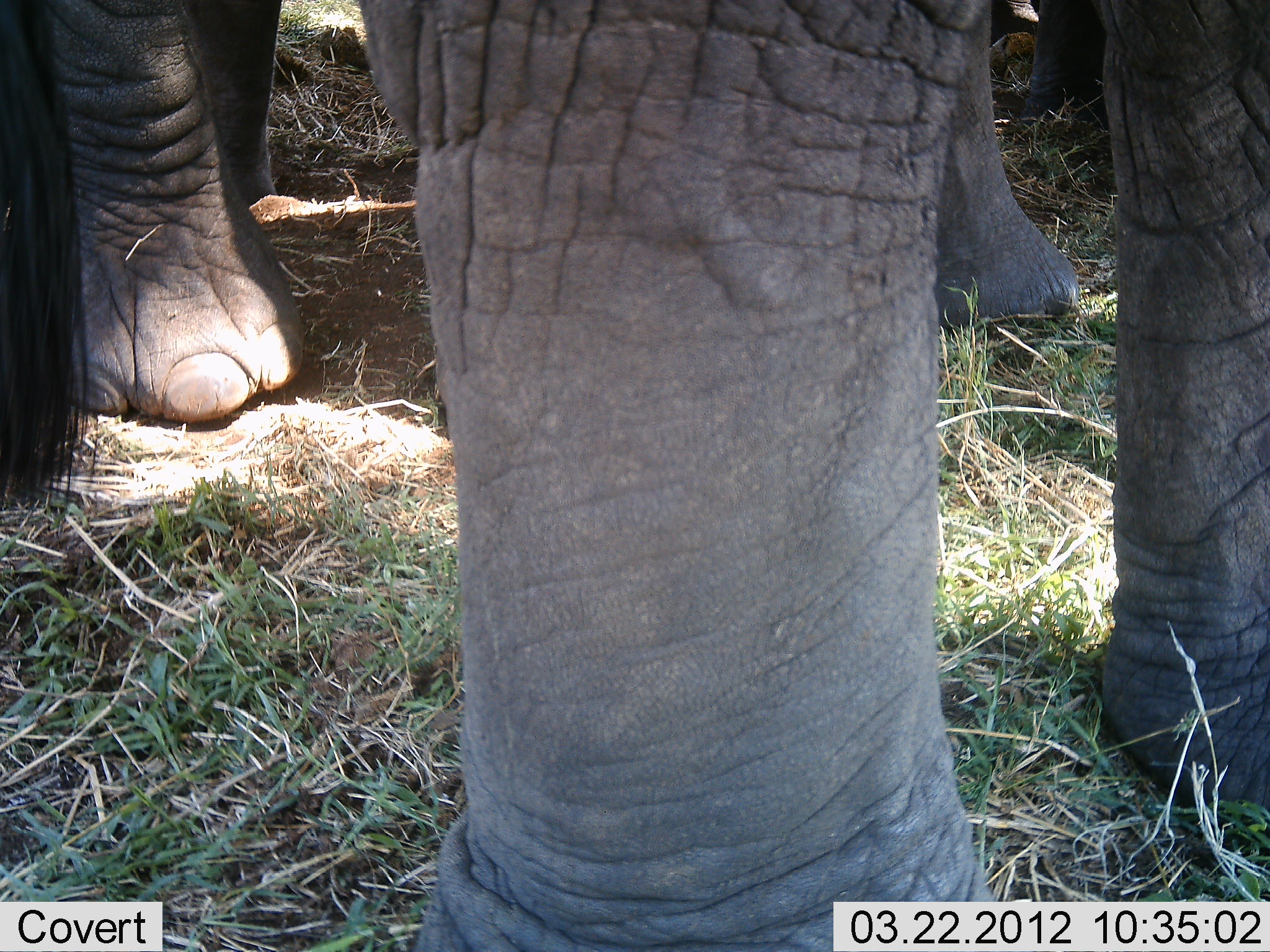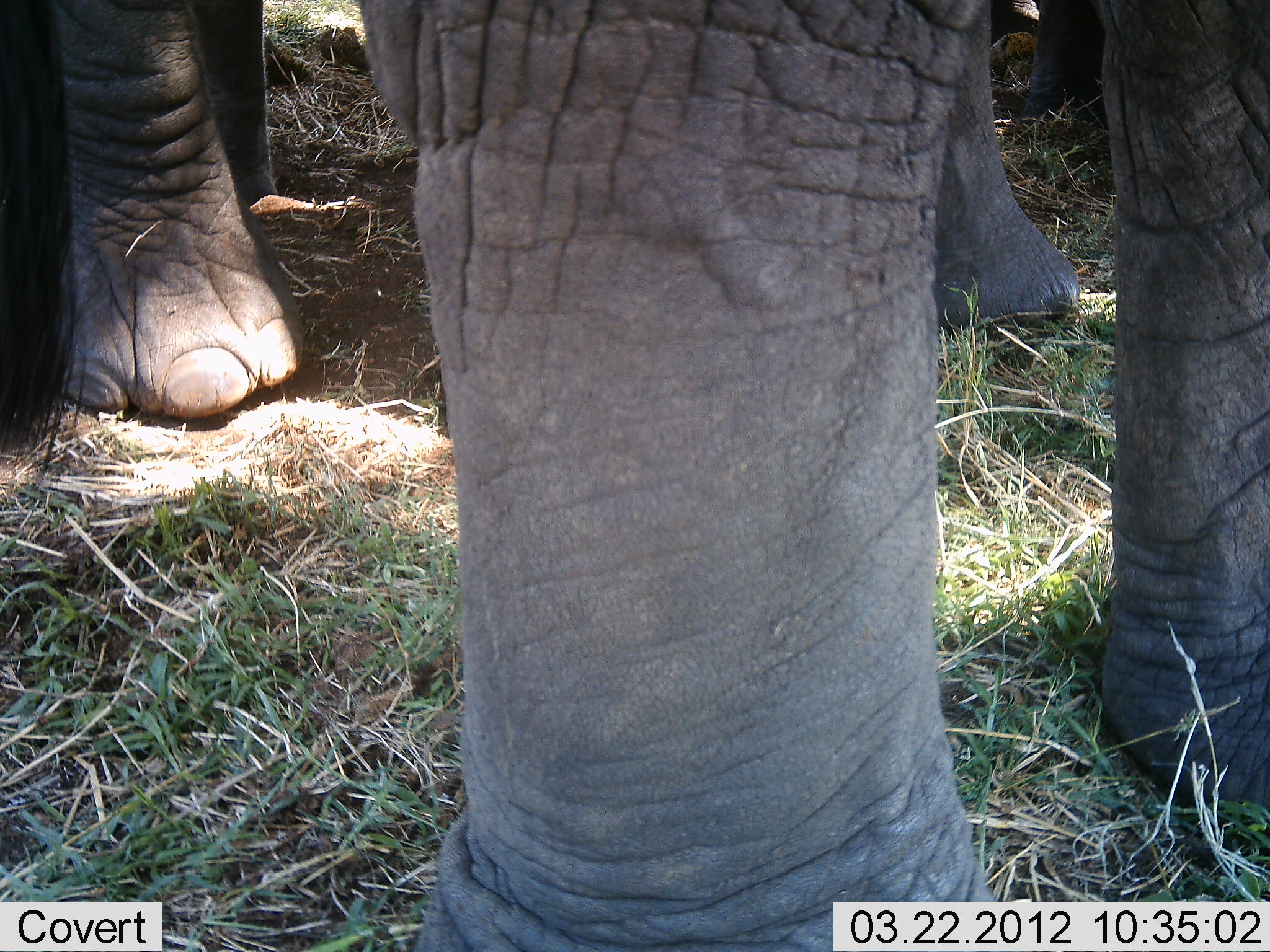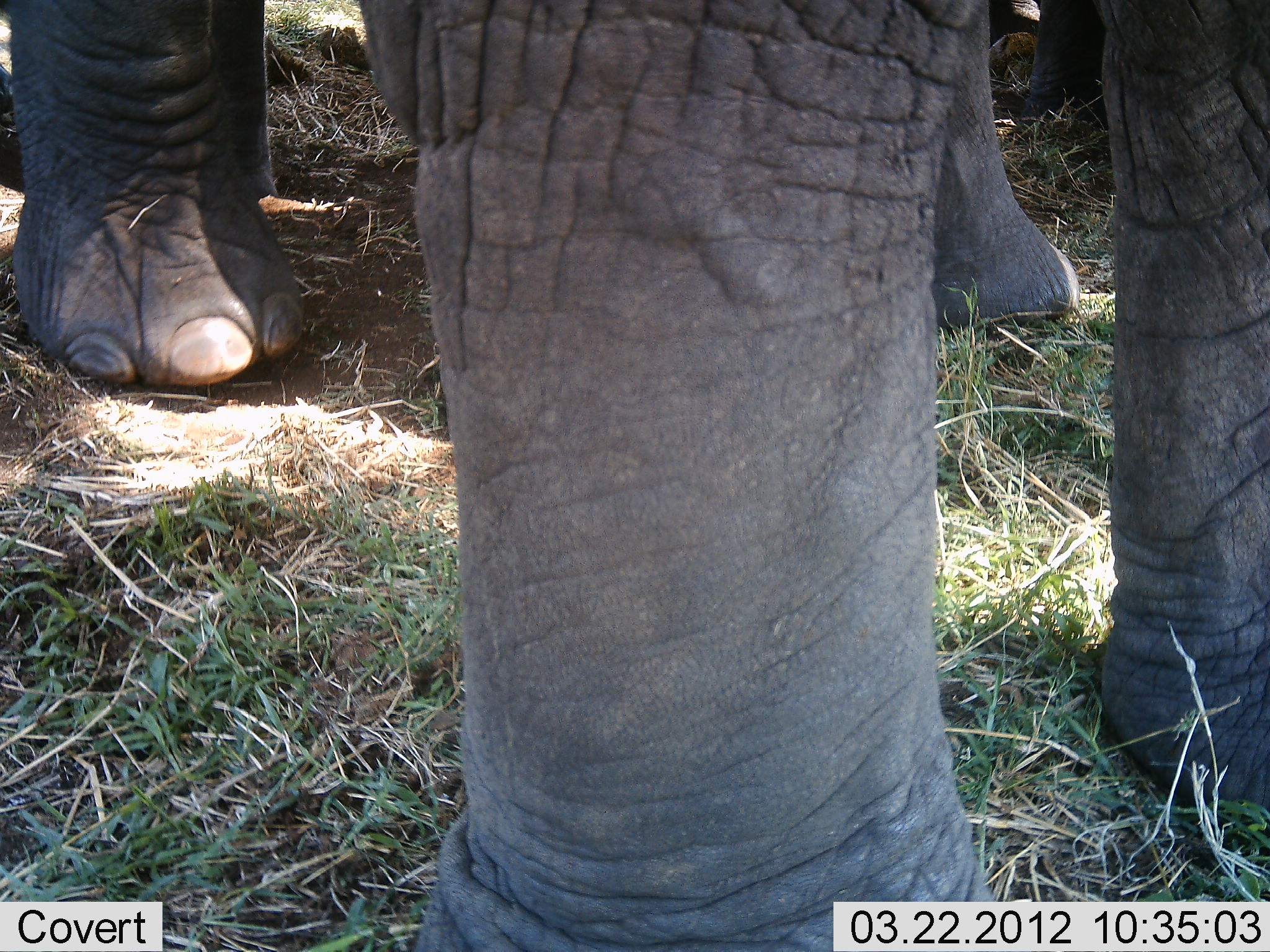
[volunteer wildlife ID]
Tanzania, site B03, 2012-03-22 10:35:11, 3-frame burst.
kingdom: Animalia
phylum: Chordata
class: Mammalia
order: Proboscidea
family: Elephantidae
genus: Loxodonta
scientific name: Loxodonta africana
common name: african bush elephant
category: elephant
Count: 2.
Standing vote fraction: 95%.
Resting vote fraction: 0%.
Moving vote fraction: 5%.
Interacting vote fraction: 0%.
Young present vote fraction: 10%.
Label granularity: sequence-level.